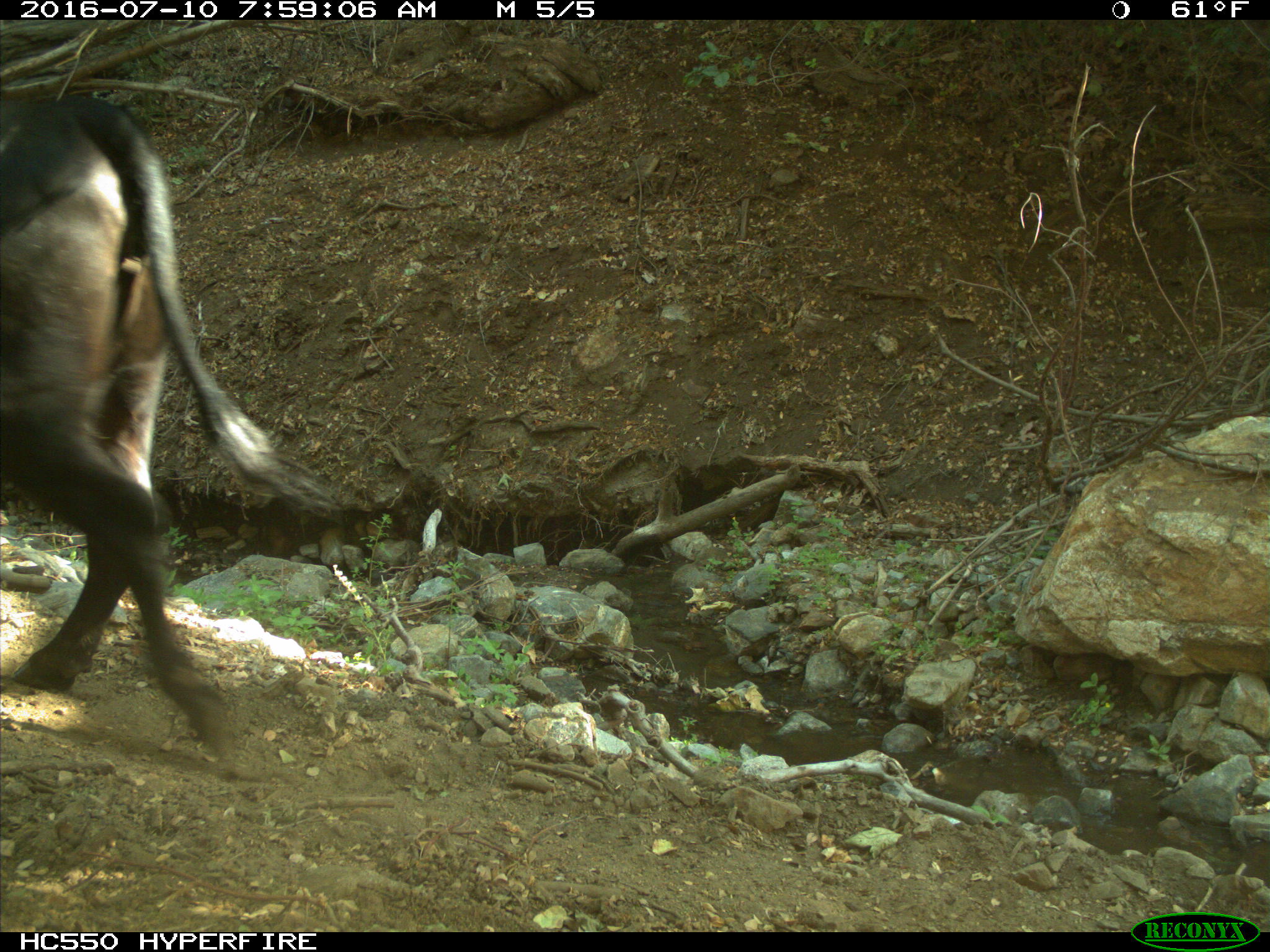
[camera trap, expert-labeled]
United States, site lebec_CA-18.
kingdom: Animalia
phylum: Chordata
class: Mammalia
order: Artiodactyla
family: Bovidae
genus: Bos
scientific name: Bos taurus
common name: domestic cow